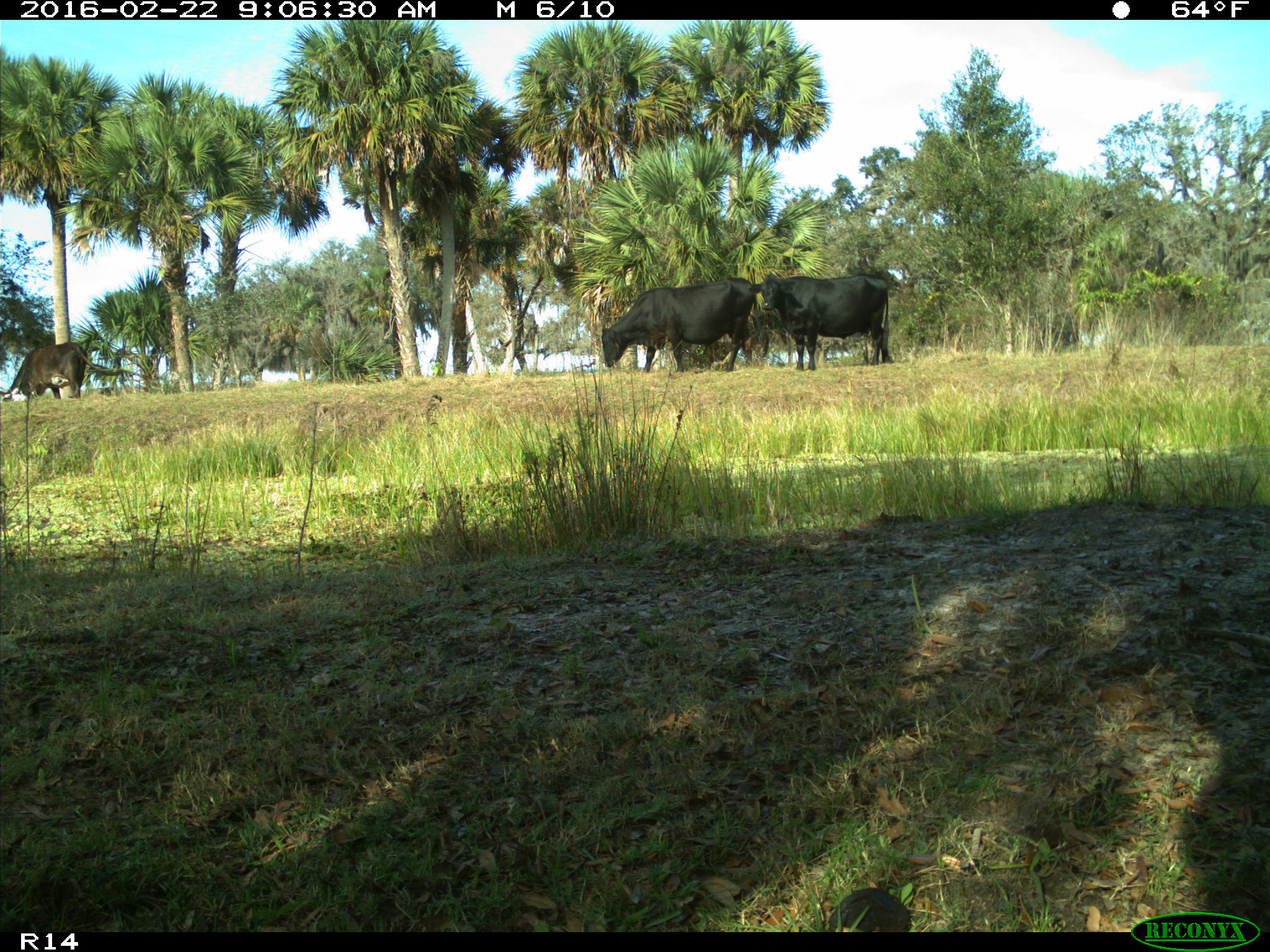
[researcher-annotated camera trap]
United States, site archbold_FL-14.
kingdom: Animalia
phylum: Chordata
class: Mammalia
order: Artiodactyla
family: Bovidae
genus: Bos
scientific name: Bos taurus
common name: domestic cow